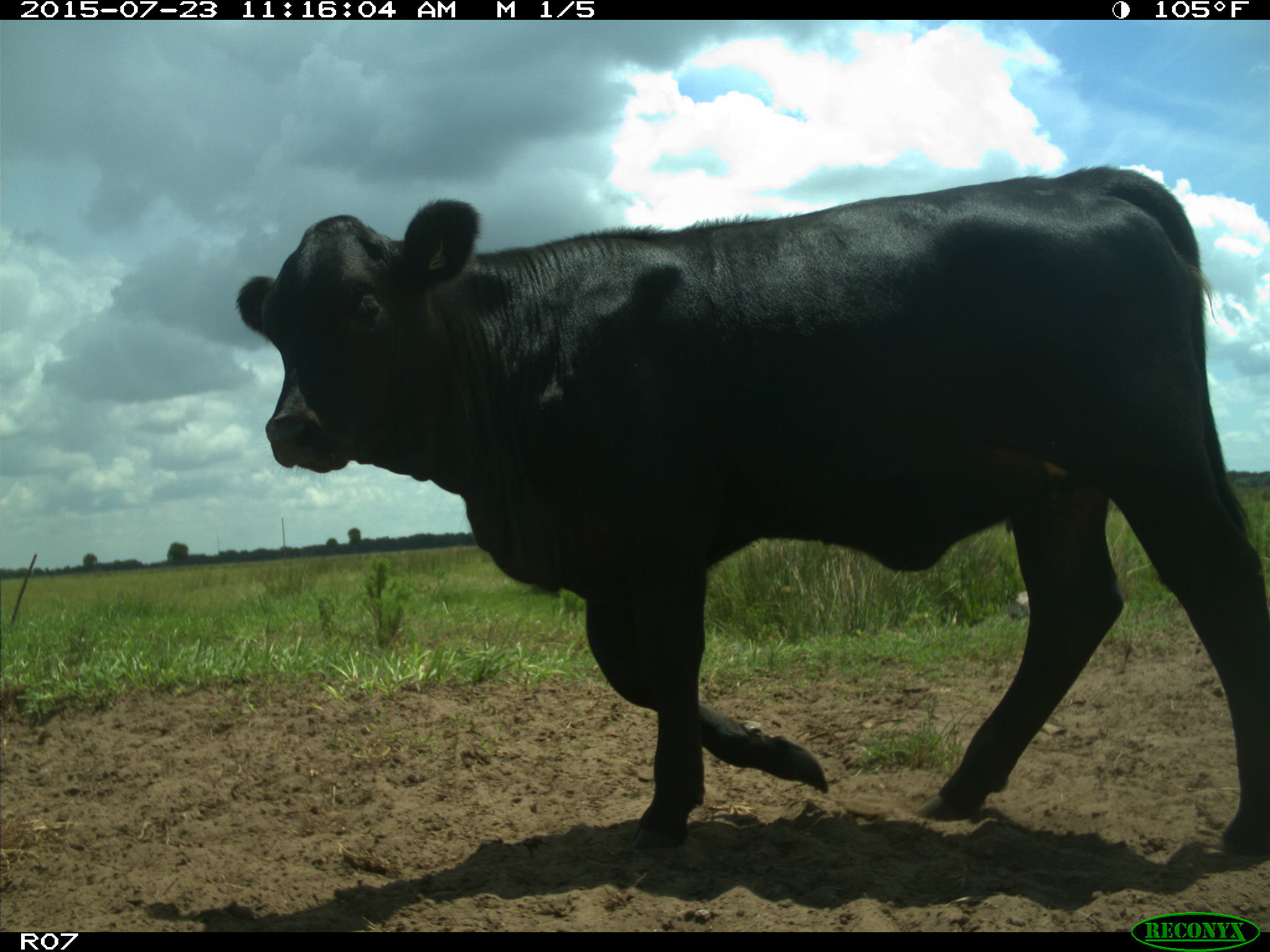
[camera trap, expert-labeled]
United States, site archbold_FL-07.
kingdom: Animalia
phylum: Chordata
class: Mammalia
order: Artiodactyla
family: Bovidae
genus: Bos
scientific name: Bos taurus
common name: domestic cow